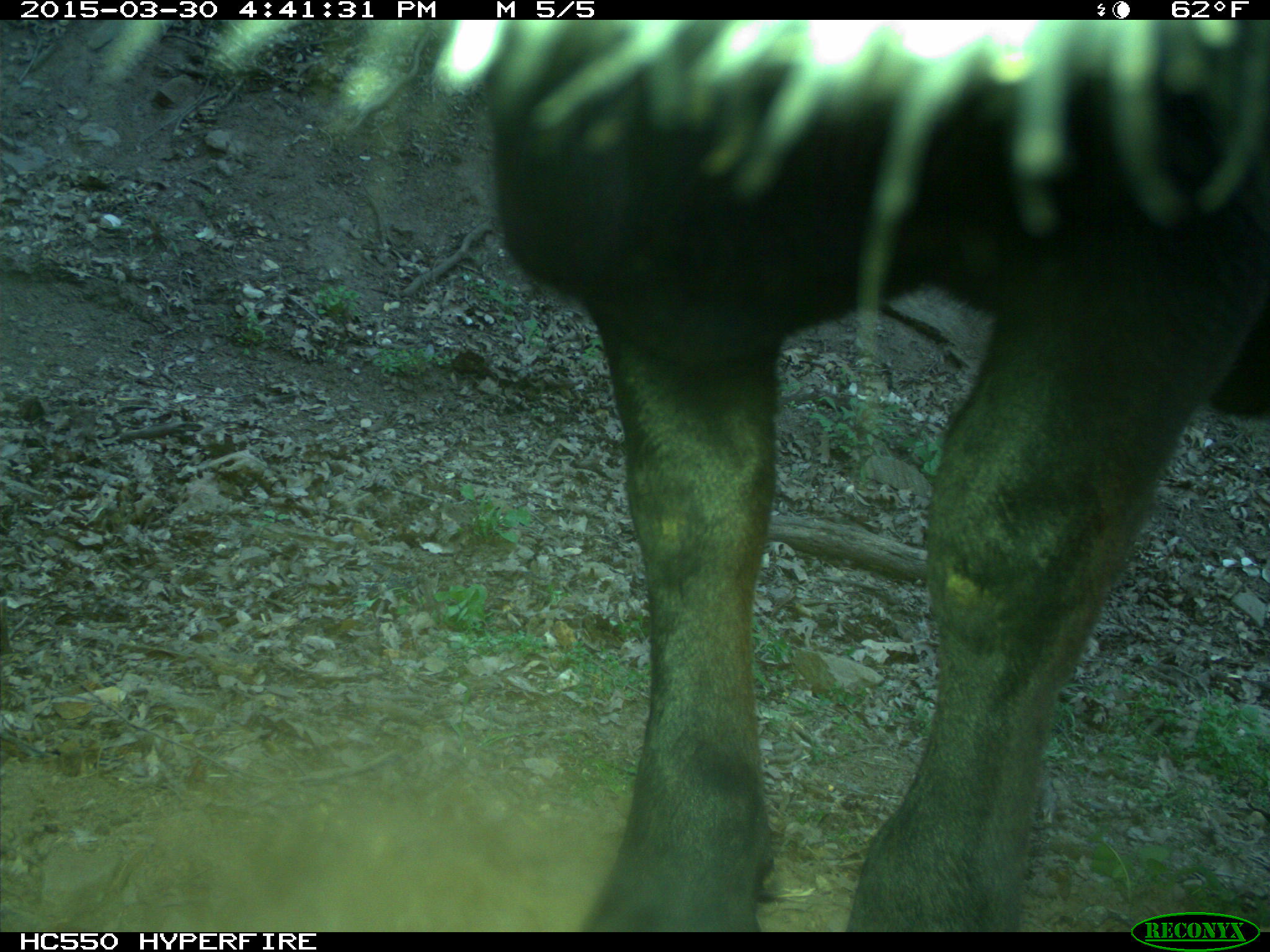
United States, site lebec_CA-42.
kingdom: Animalia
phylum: Chordata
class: Mammalia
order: Artiodactyla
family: Bovidae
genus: Bos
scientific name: Bos taurus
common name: domestic cow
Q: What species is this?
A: Bos taurus (domestic cow).